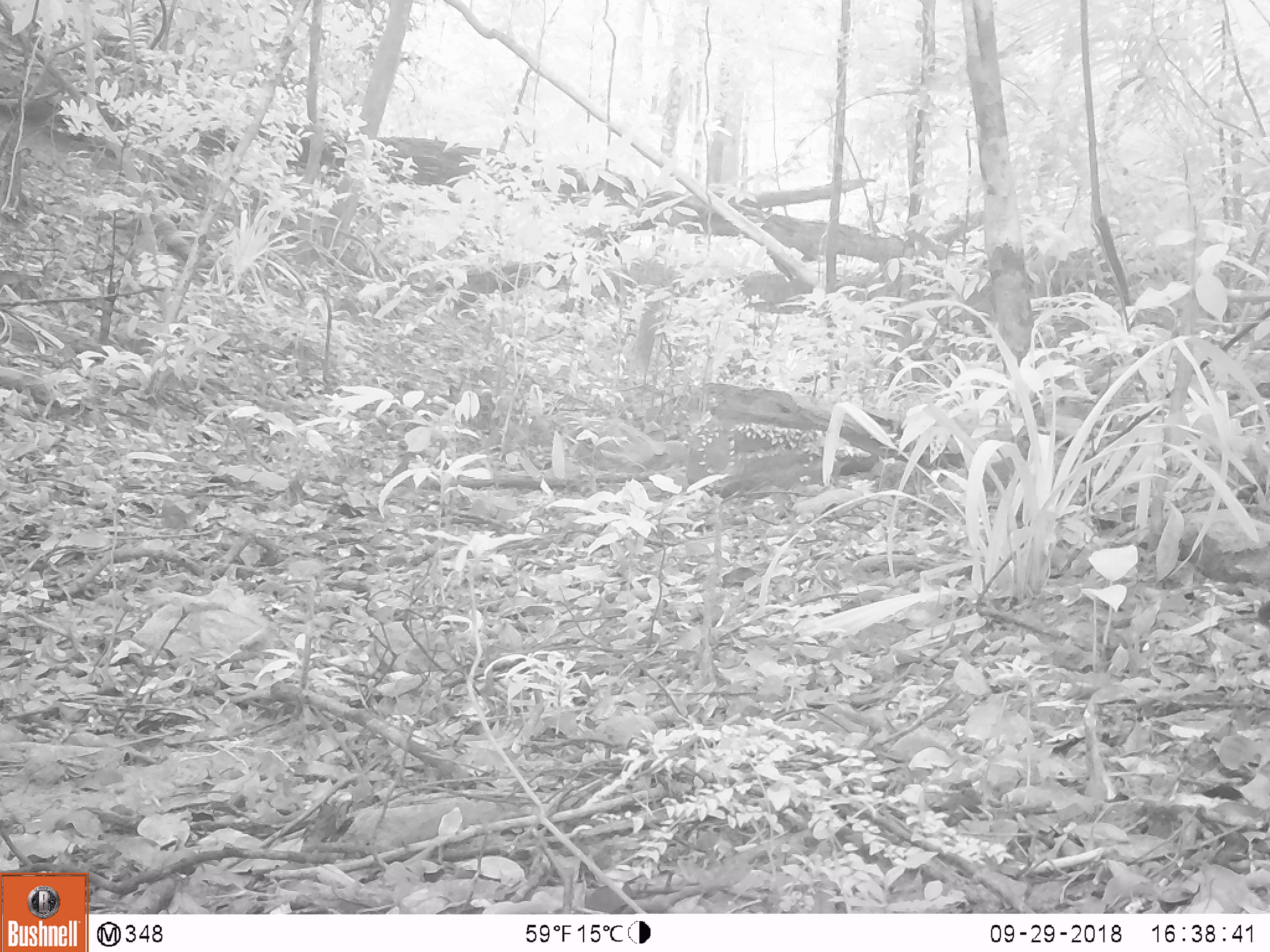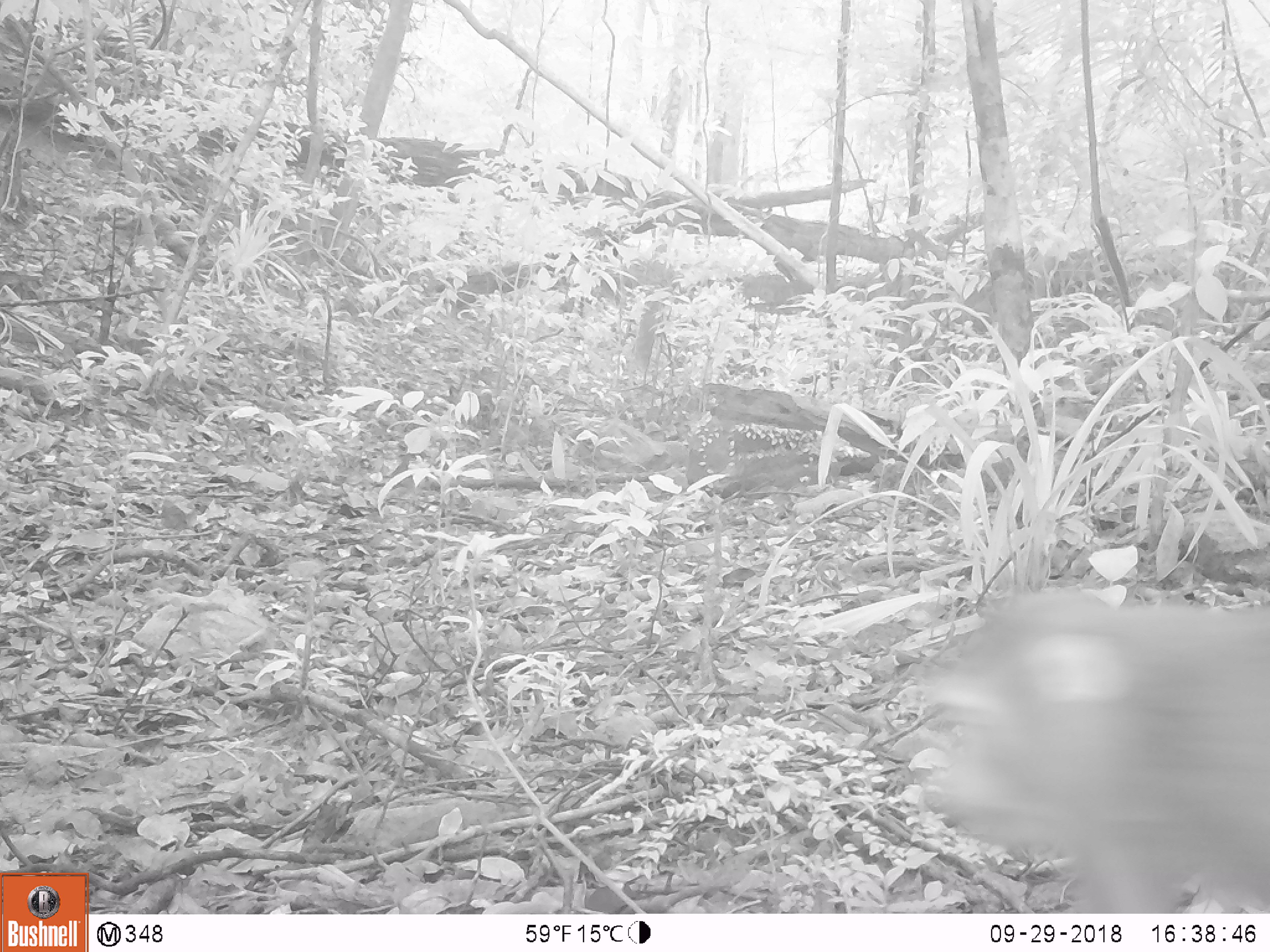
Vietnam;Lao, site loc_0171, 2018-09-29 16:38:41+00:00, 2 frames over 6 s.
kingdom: Animalia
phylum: Chordata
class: Mammalia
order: Primates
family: Cercopithecidae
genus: Macaca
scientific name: Macaca nemestrina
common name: pig-tailed macaque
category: pig tailed macaque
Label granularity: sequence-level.